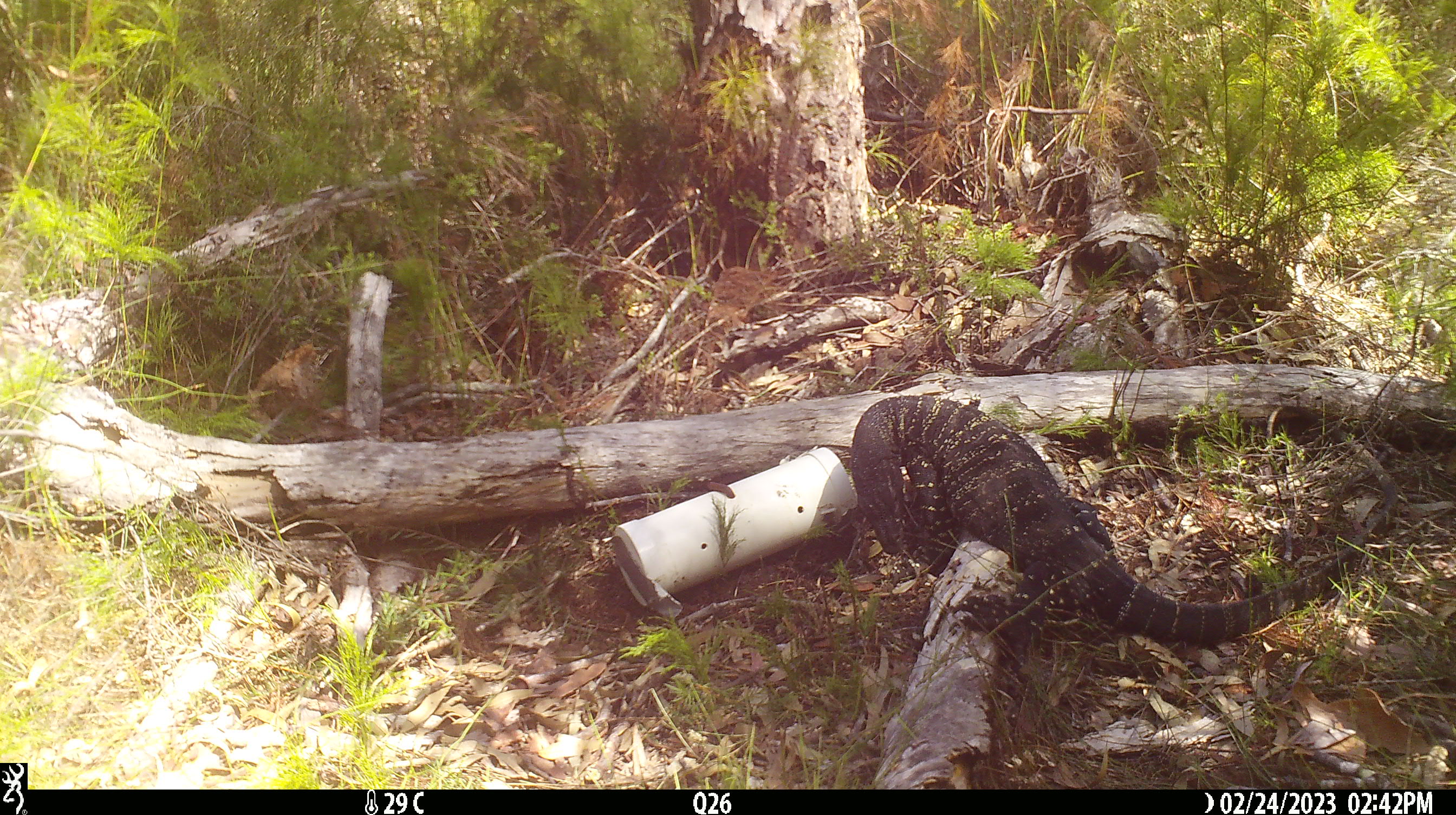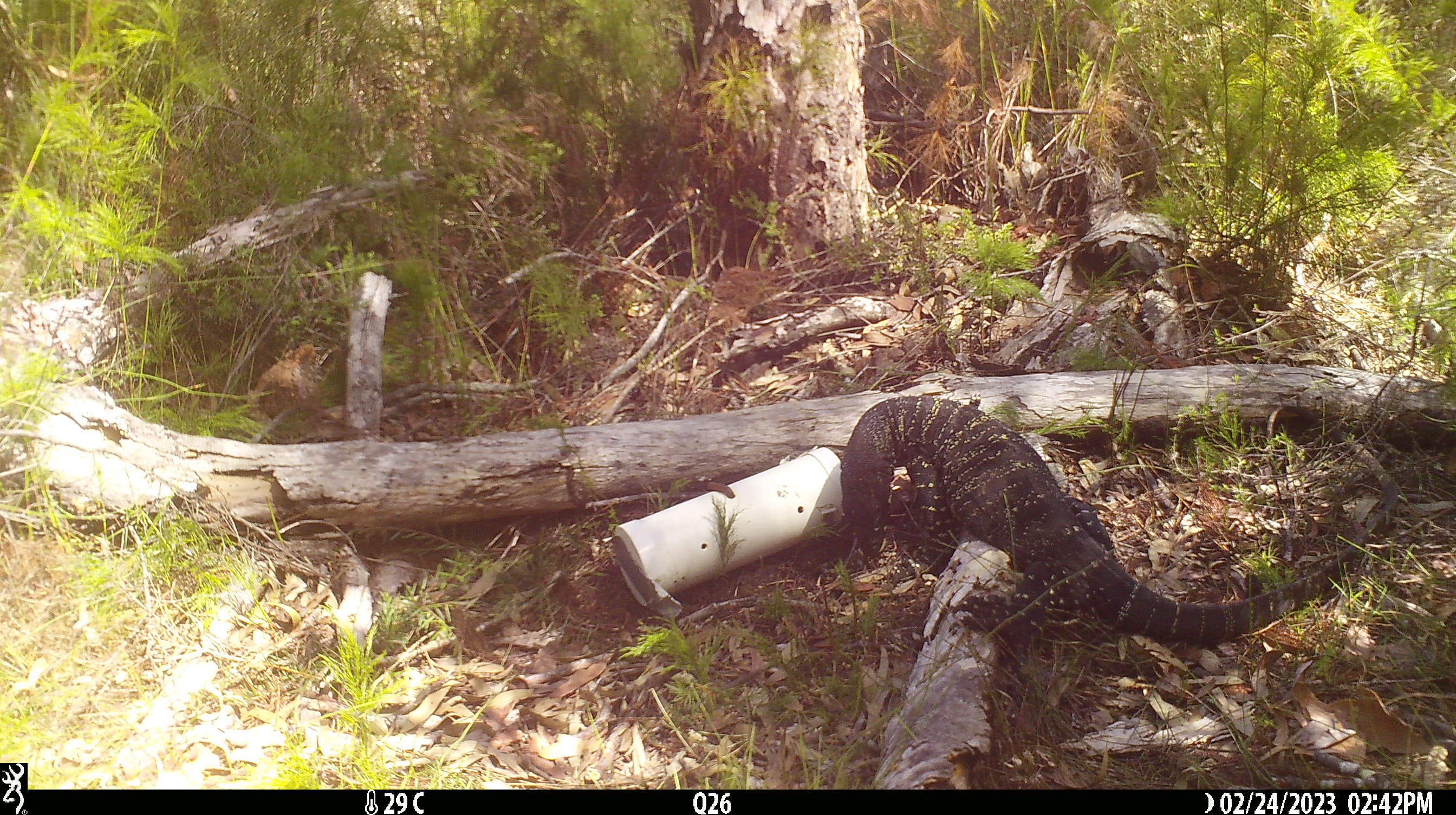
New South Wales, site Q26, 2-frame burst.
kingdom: Animalia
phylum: Chordata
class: Reptilia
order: Squamata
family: Varanidae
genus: Varanus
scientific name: Varanus varius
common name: lace monitor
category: goanna